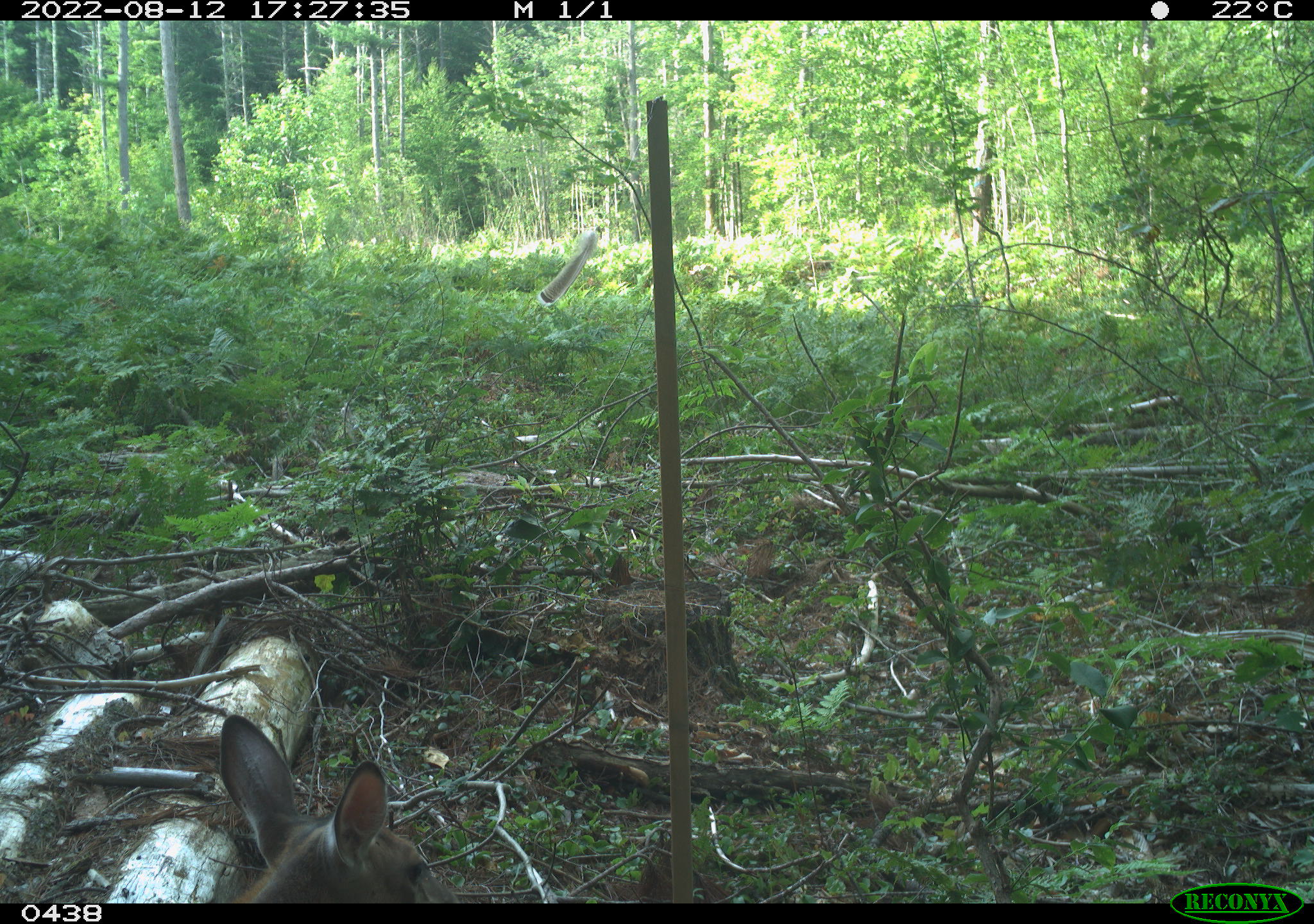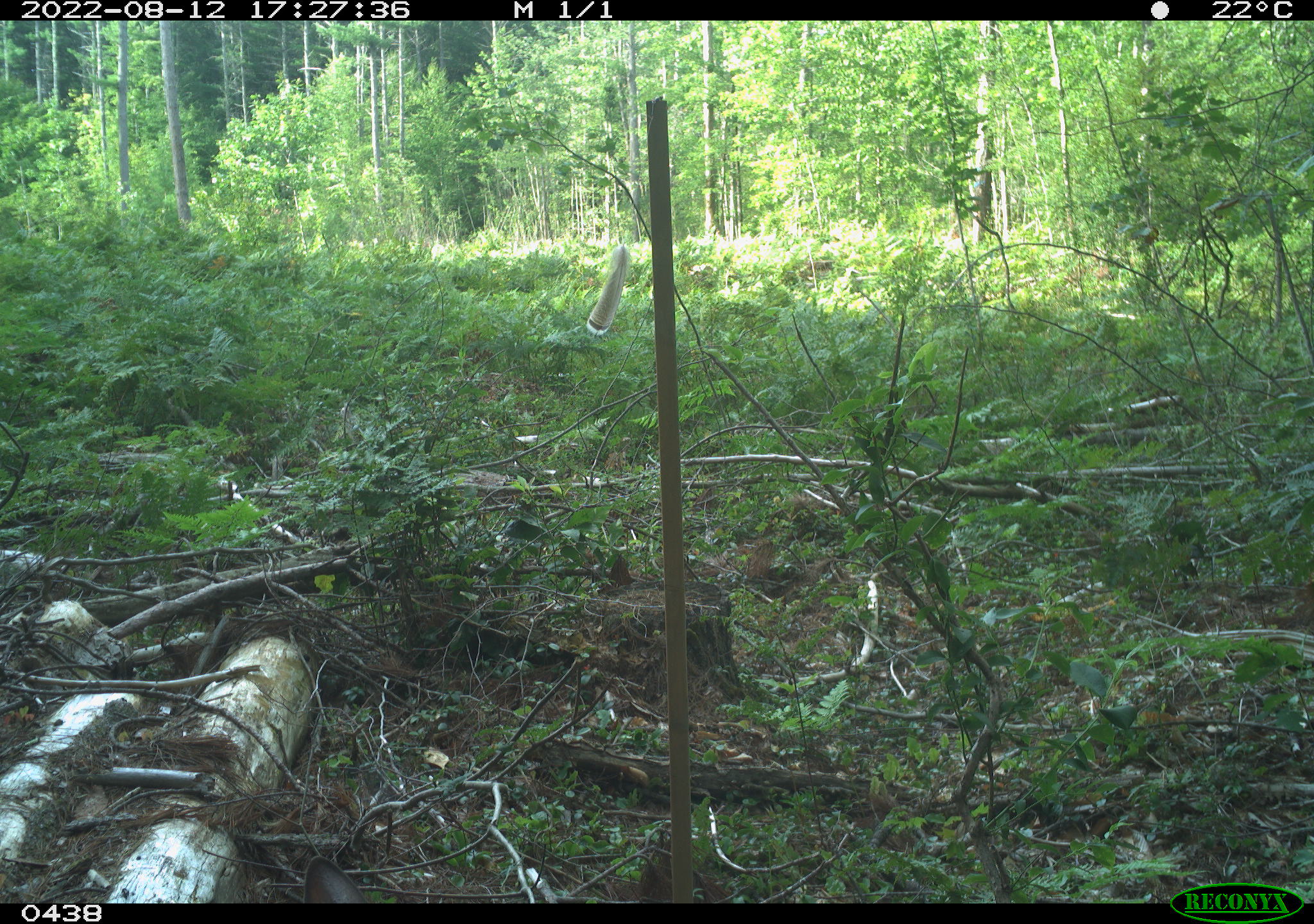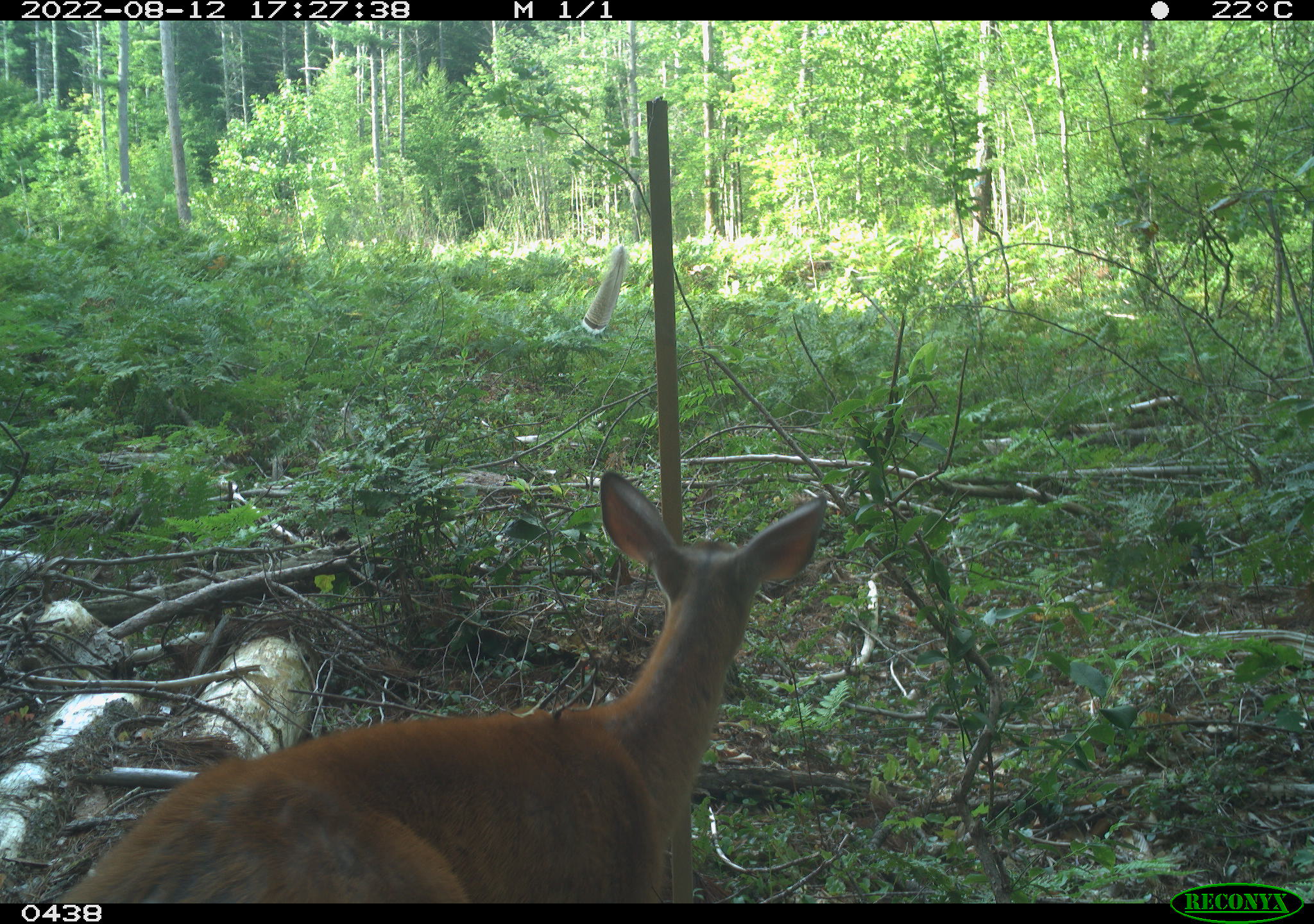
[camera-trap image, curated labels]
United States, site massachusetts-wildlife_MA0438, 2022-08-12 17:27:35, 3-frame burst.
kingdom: Animalia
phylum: Chordata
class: Mammalia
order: Artiodactyla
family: Cervidae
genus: Odocoileus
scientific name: Odocoileus virginianus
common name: white-tailed deer